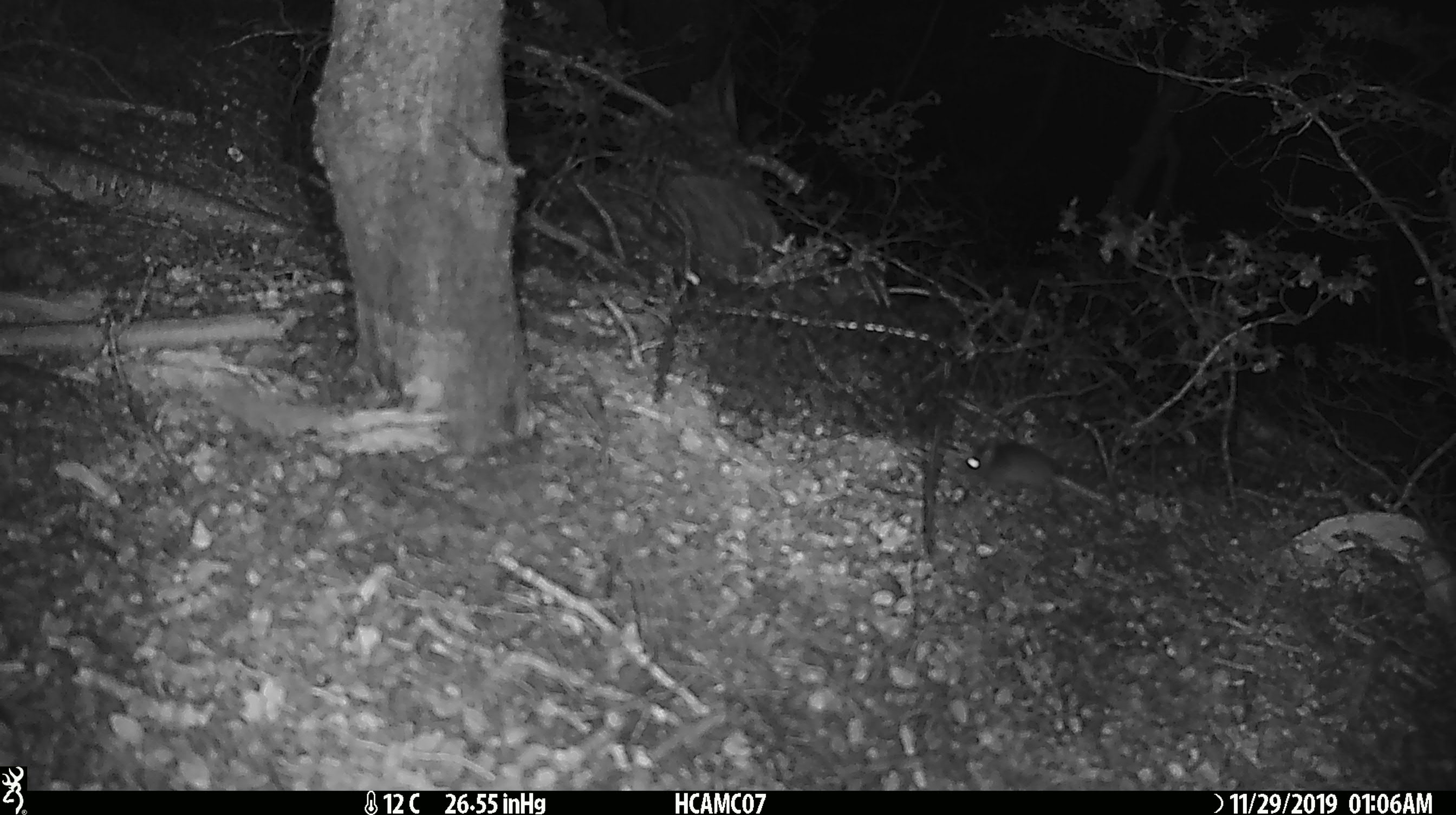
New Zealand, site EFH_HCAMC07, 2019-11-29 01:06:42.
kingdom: Animalia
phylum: Chordata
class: Mammalia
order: Rodentia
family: Muridae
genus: Mus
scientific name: Mus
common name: mouse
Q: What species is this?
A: Mouse (Mus).